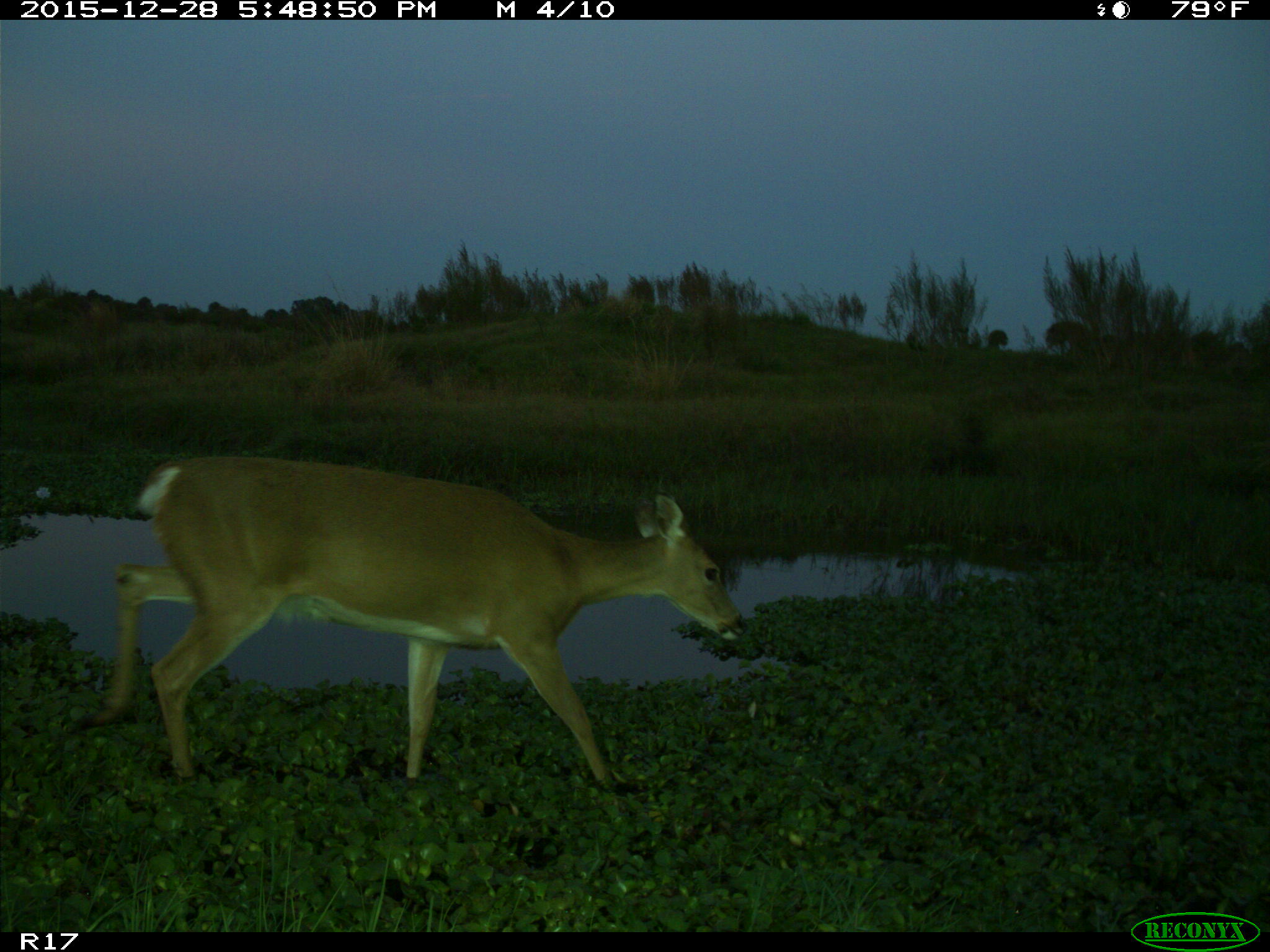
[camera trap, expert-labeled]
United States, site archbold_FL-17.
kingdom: Animalia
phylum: Chordata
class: Mammalia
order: Artiodactyla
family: Cervidae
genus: Odocoileus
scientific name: Odocoileus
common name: deer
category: unidentified deer